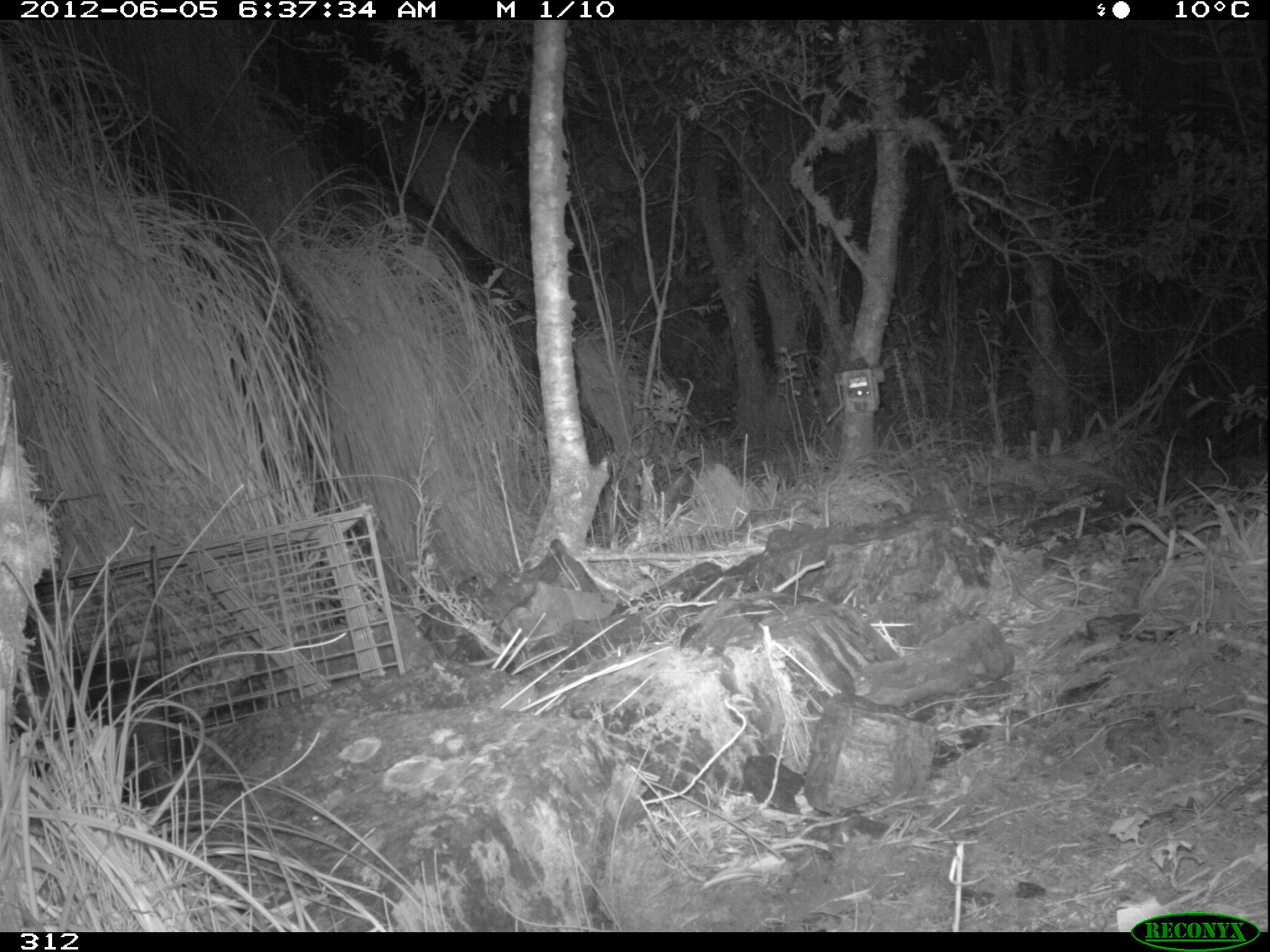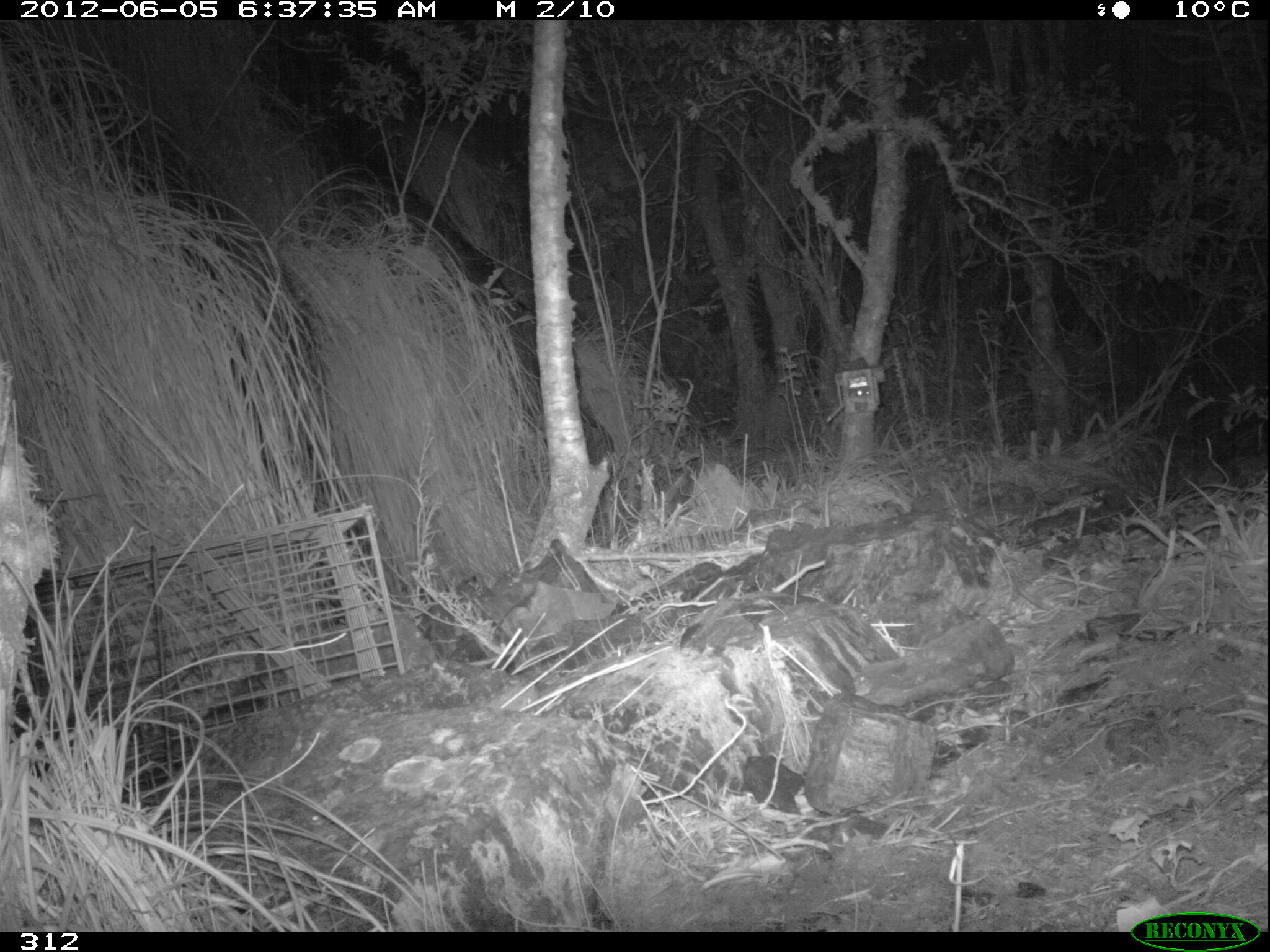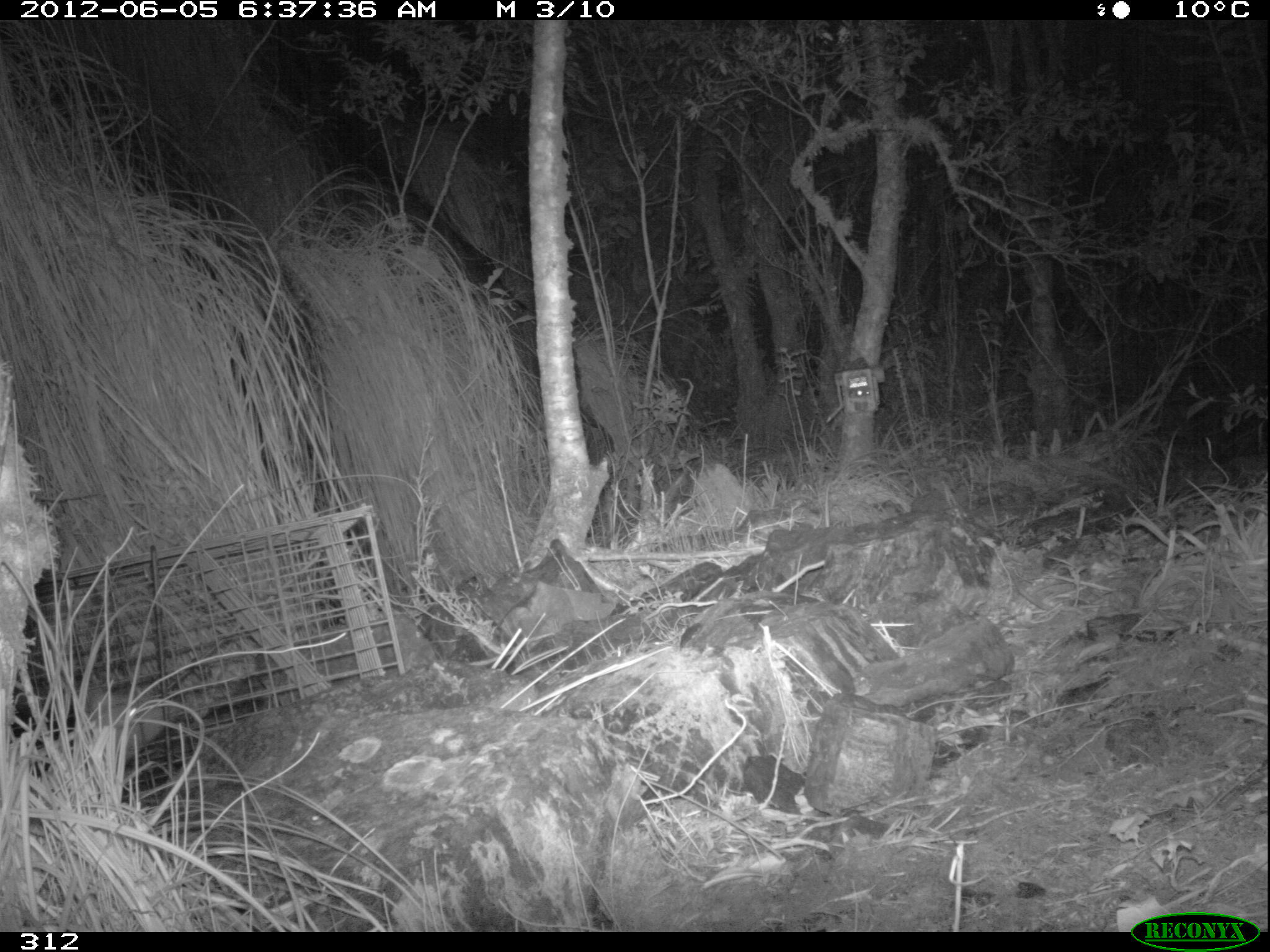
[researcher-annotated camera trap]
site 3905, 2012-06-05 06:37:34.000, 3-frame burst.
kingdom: Animalia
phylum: Chordata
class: Mammalia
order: Didelphimorphia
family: Didelphidae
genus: Didelphis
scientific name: Didelphis pernigra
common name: andean white-eared opossum